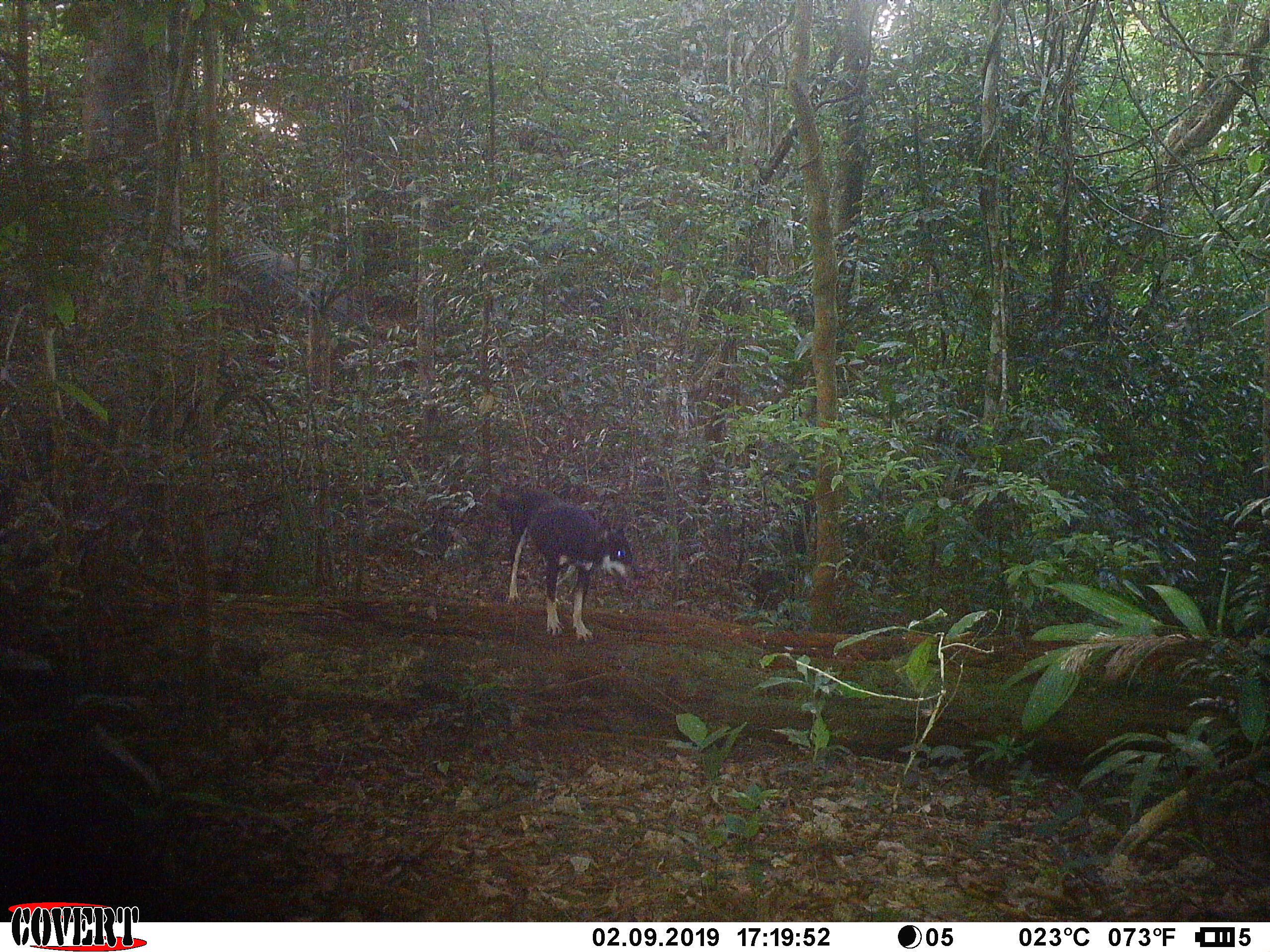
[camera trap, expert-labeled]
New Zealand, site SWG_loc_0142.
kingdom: Animalia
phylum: Chordata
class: Mammalia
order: Carnivora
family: Canidae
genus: Canis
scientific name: Canis familiaris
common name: domestic dog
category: dog